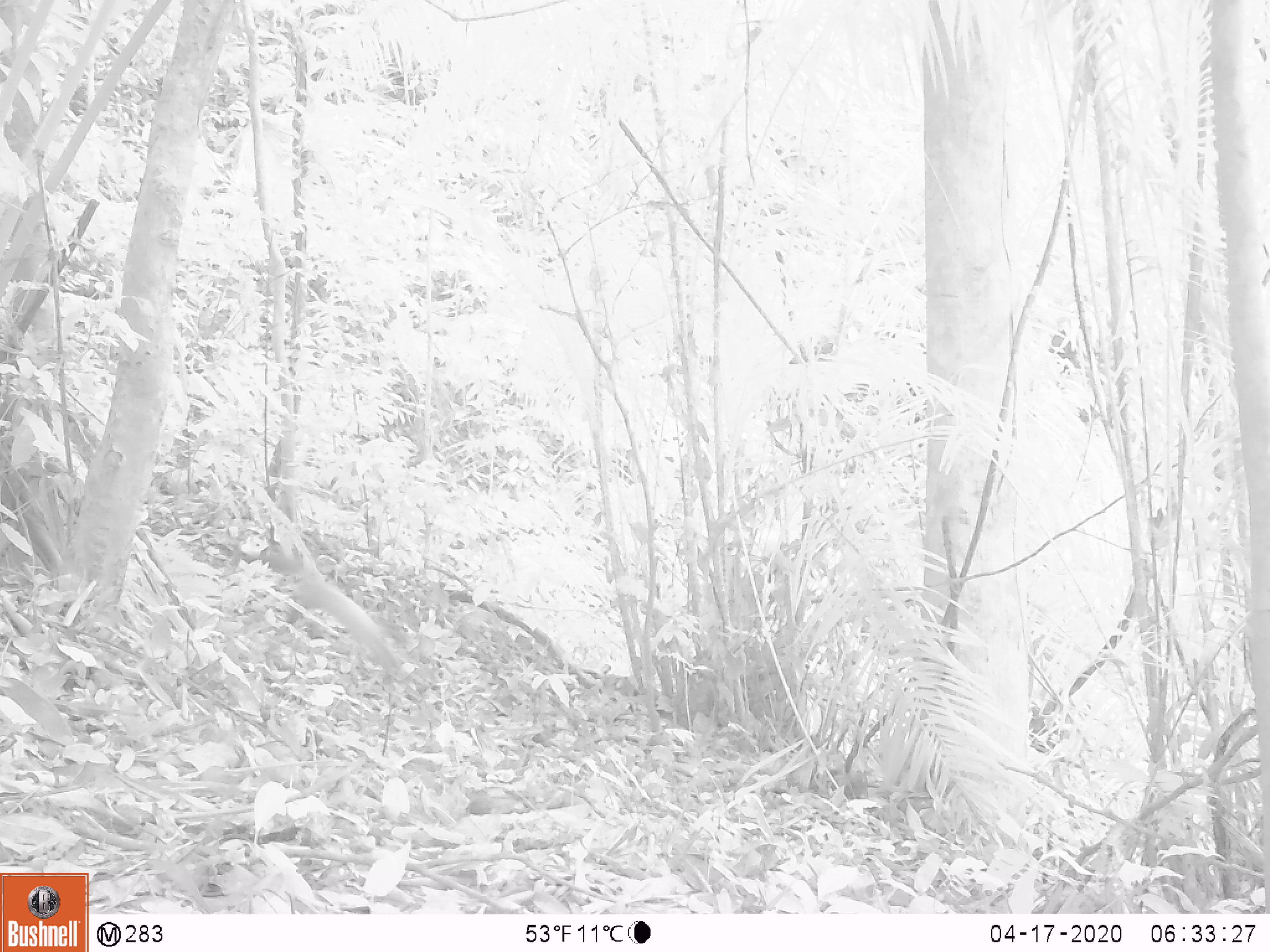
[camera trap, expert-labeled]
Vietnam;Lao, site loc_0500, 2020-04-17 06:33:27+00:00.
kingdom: Animalia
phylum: Chordata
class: Mammalia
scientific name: Mammalia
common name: mammal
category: unidentified small mammal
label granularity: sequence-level